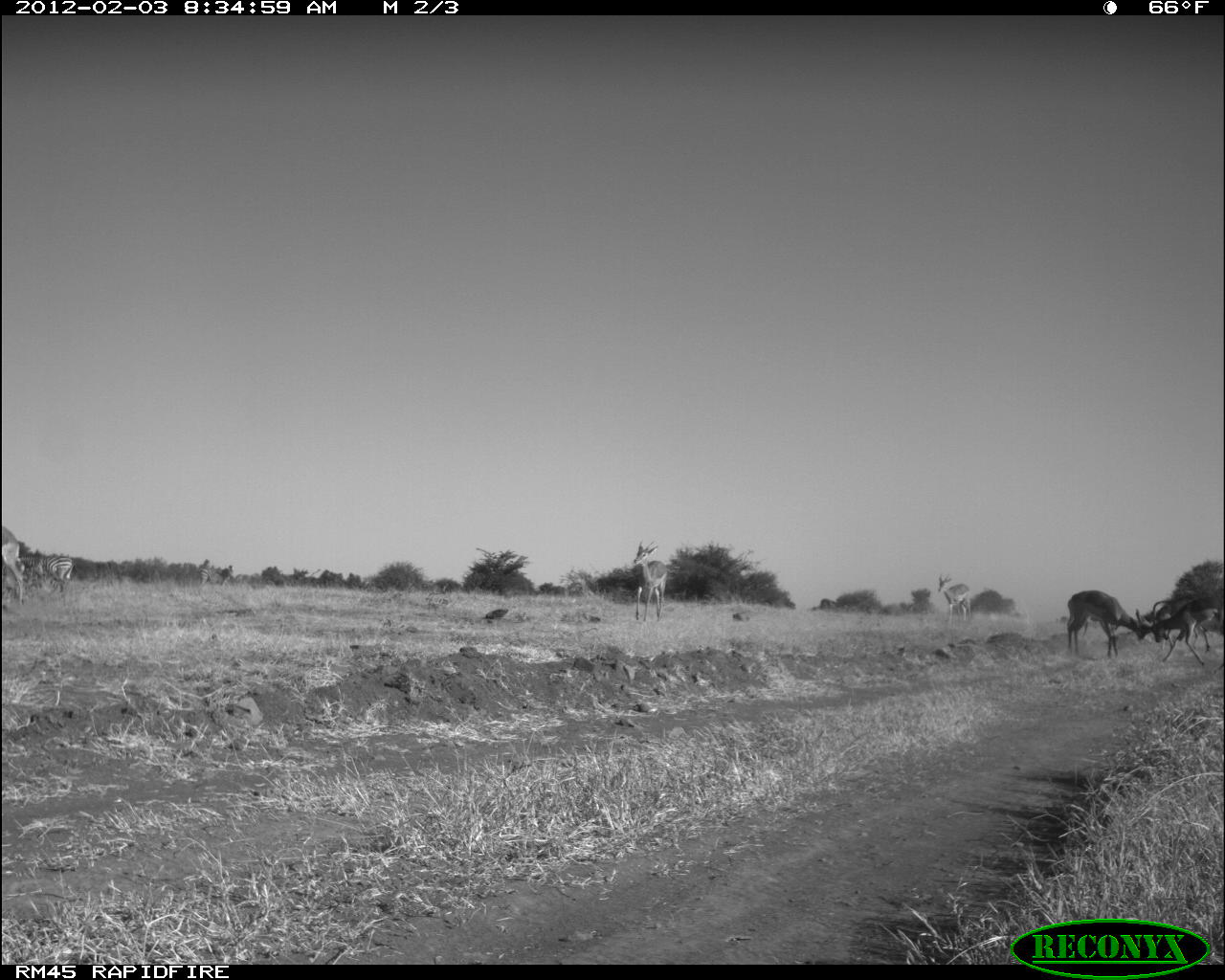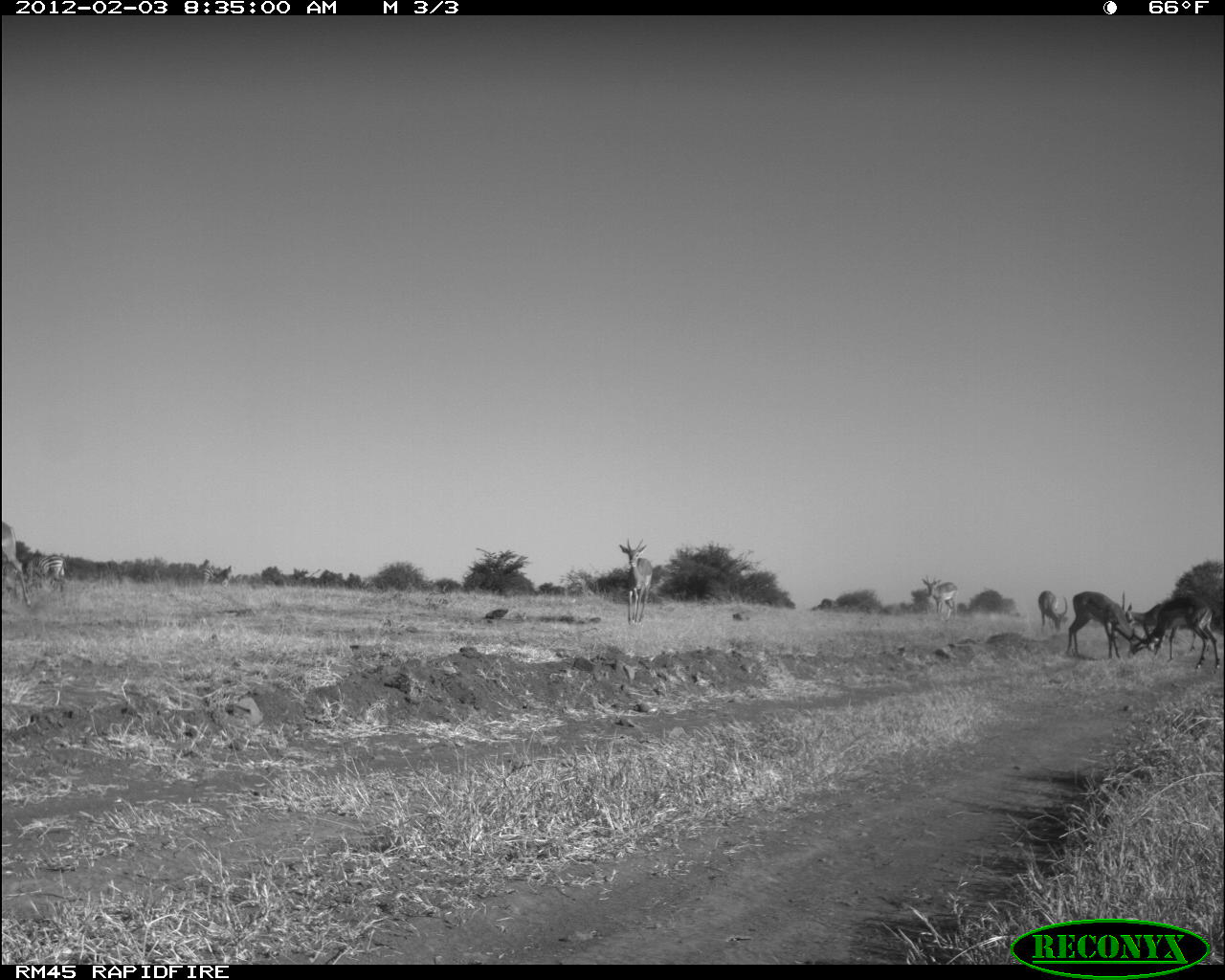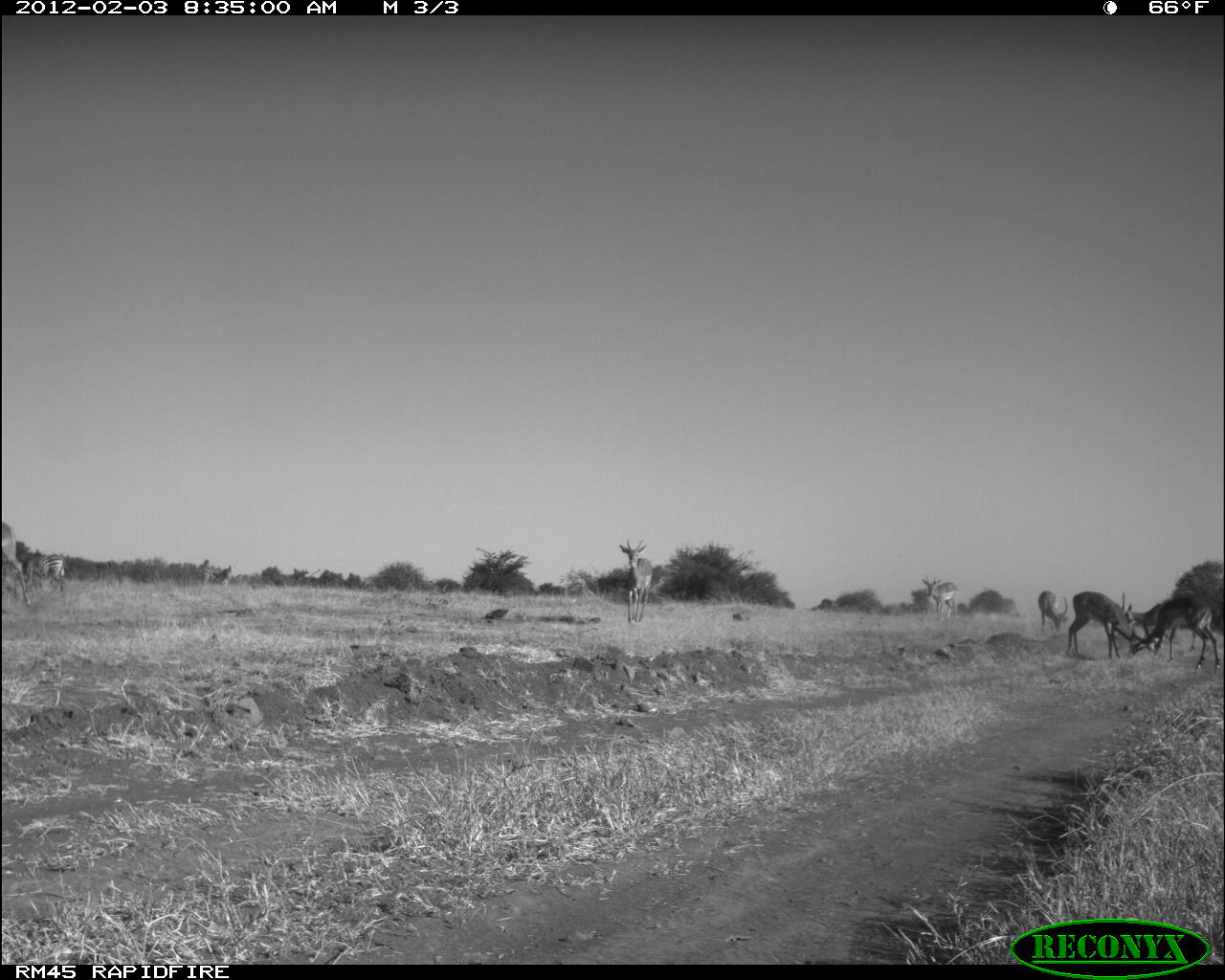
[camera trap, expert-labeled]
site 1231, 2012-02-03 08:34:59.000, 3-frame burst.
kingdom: Animalia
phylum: Chordata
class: Mammalia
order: Perissodactyla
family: Equidae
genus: Equus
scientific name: Equus quagga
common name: plains zebra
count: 1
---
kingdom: Animalia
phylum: Chordata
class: Mammalia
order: Artiodactyla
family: Bovidae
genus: Aepyceros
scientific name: Aepyceros melampus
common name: impala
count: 7